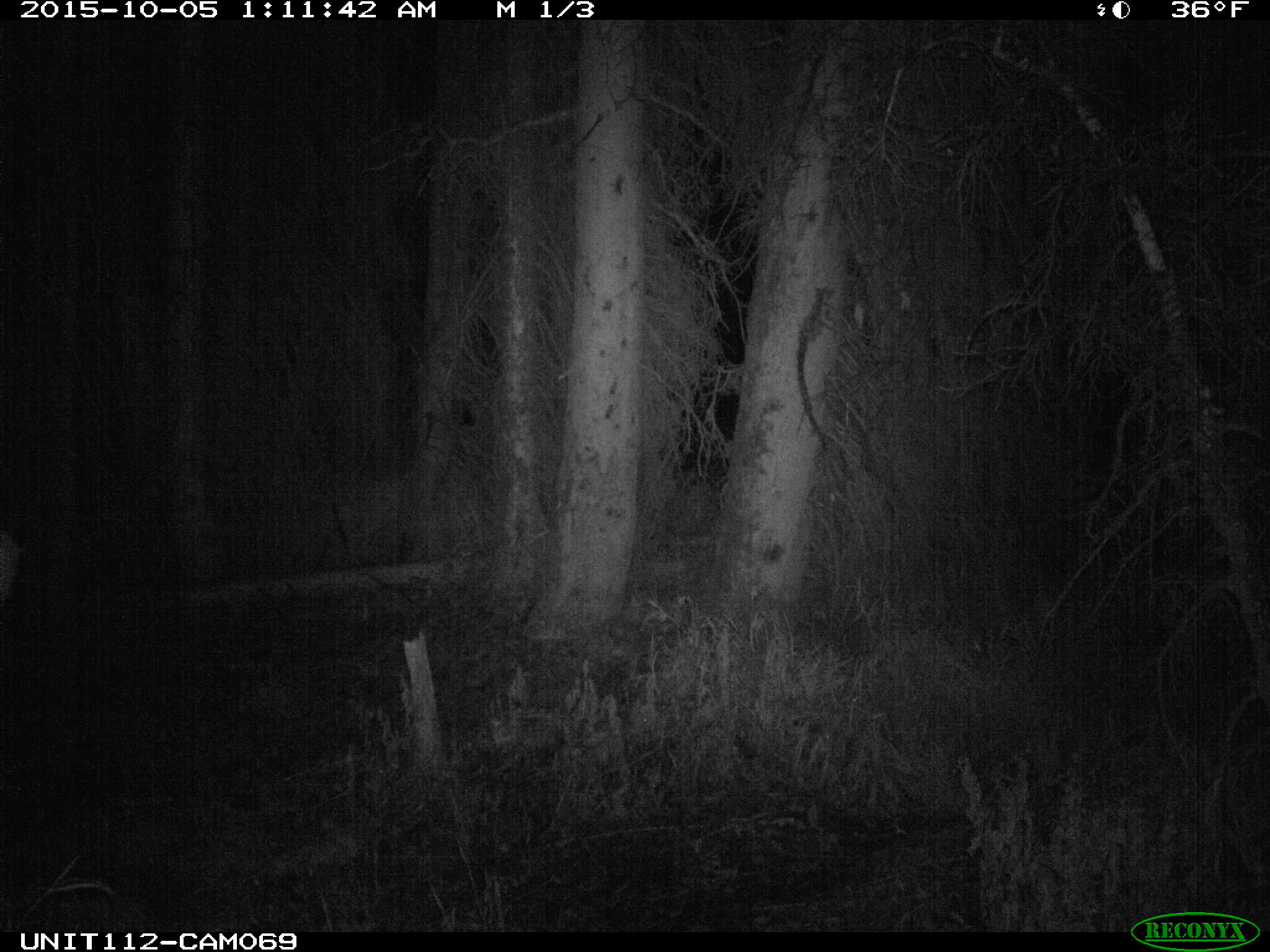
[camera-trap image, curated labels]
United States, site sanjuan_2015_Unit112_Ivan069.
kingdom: Animalia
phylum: Chordata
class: Mammalia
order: Artiodactyla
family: Cervidae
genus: Cervus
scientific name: Cervus elaphus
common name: red deer